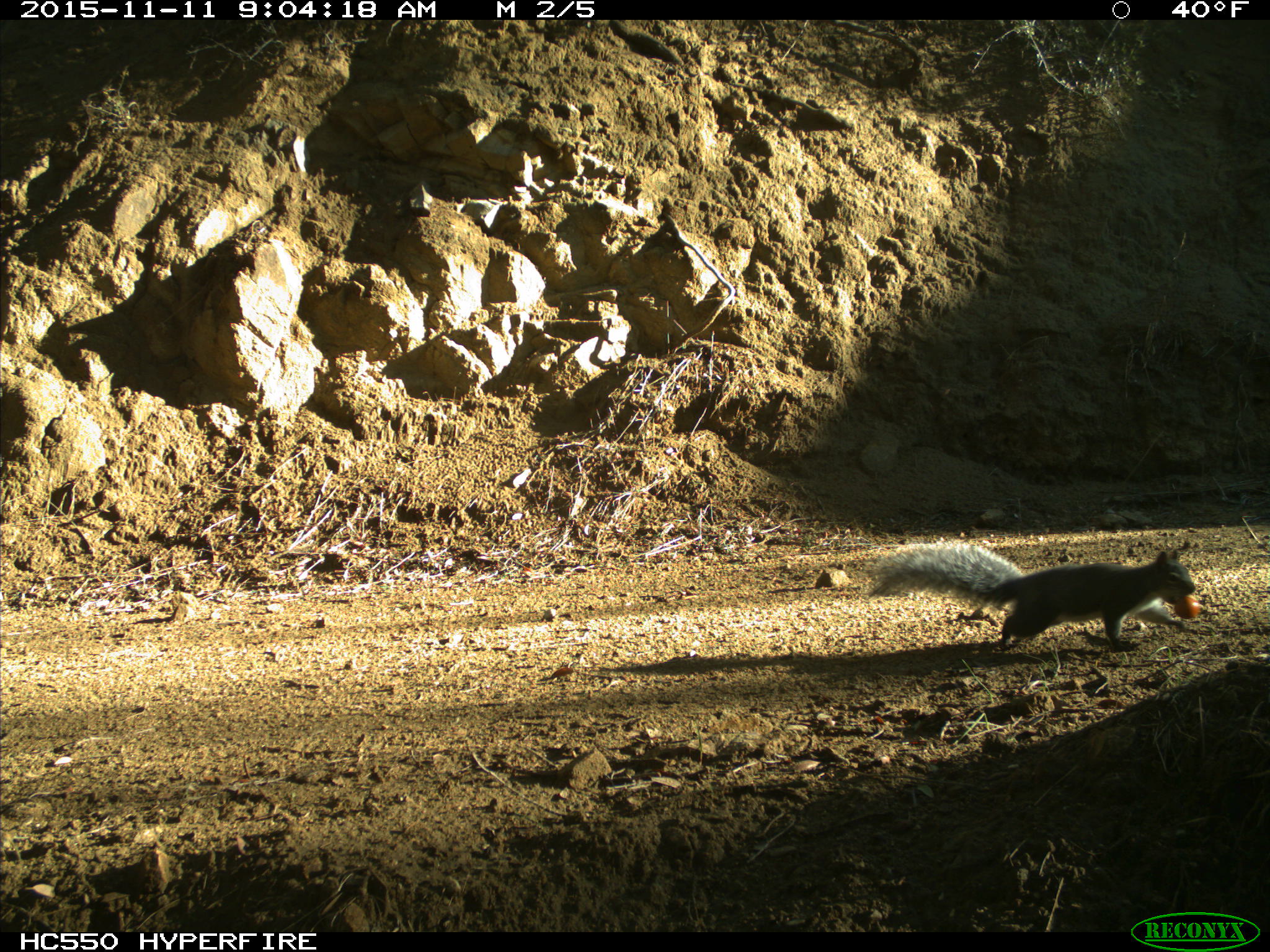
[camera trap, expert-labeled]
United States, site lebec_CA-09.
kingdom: Animalia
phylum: Chordata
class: Mammalia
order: Rodentia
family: Sciuridae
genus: Sciurus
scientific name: Sciurus carolinensis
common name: eastern gray squirrel